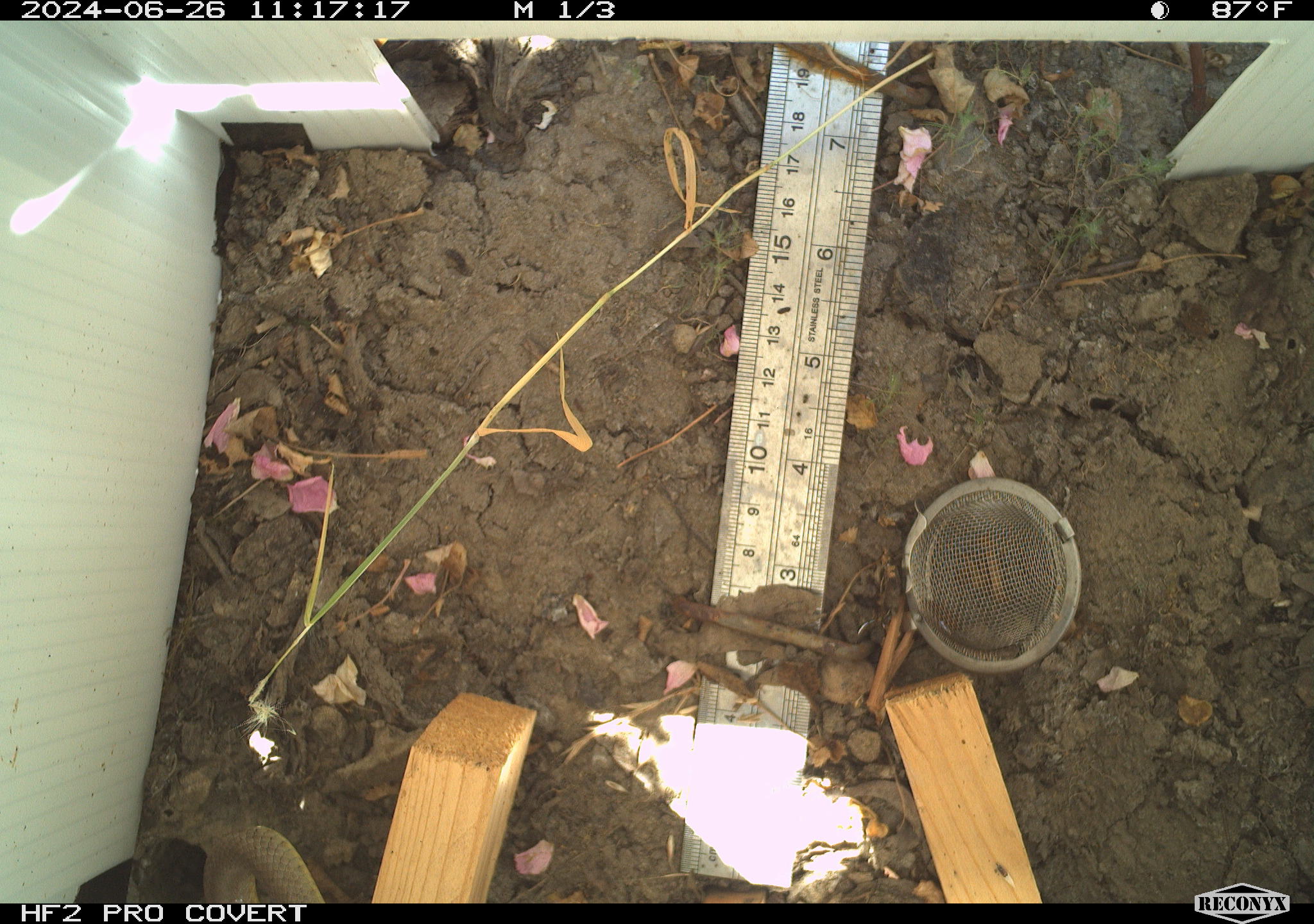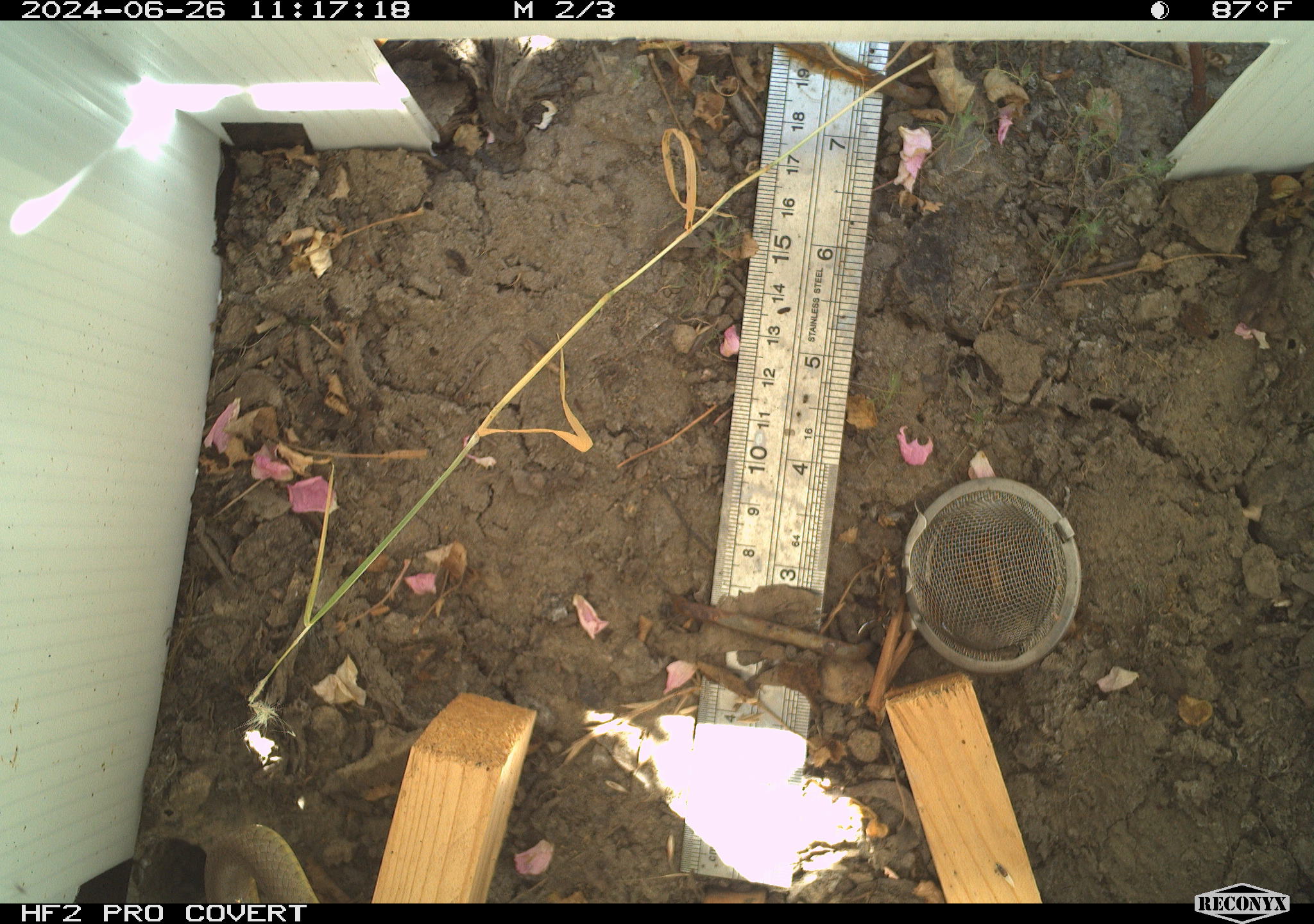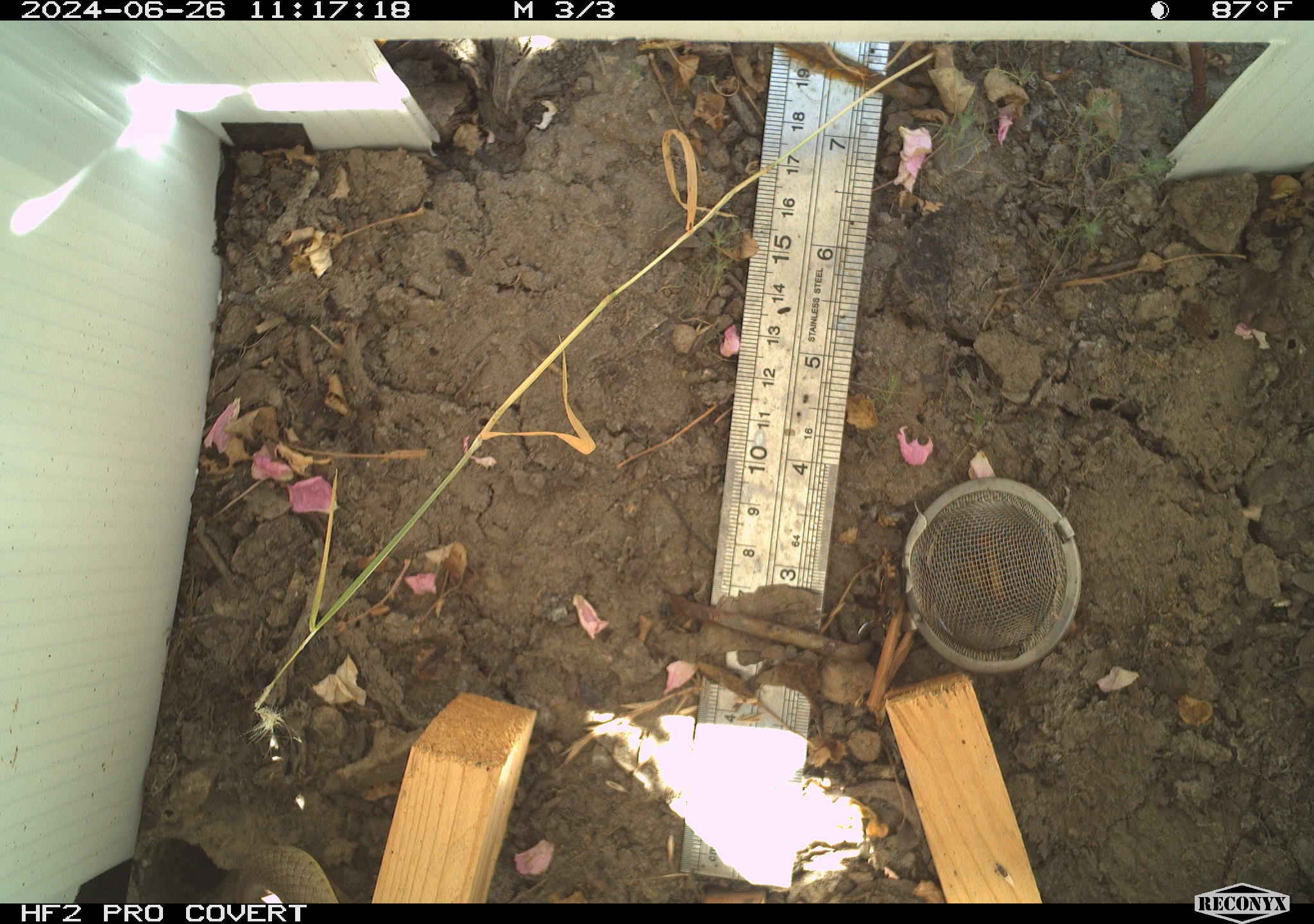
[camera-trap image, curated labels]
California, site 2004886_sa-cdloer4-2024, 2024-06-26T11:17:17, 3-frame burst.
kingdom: Animalia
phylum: Chordata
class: Reptilia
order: Squamata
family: Colubridae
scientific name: Colubridae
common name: colubrid snakes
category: colubridae family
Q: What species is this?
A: Colubridae family (colubrid snakes) (Colubridae).